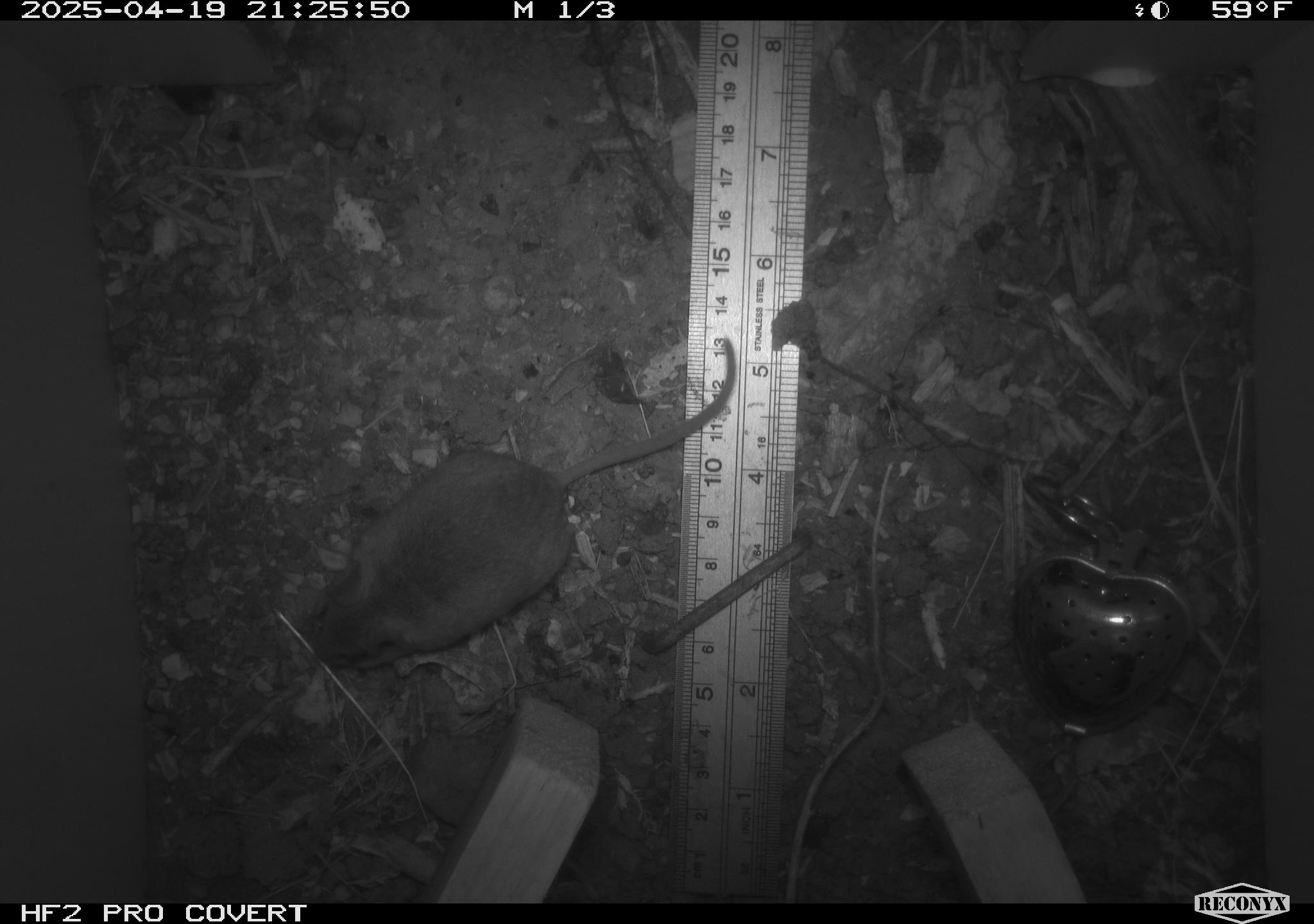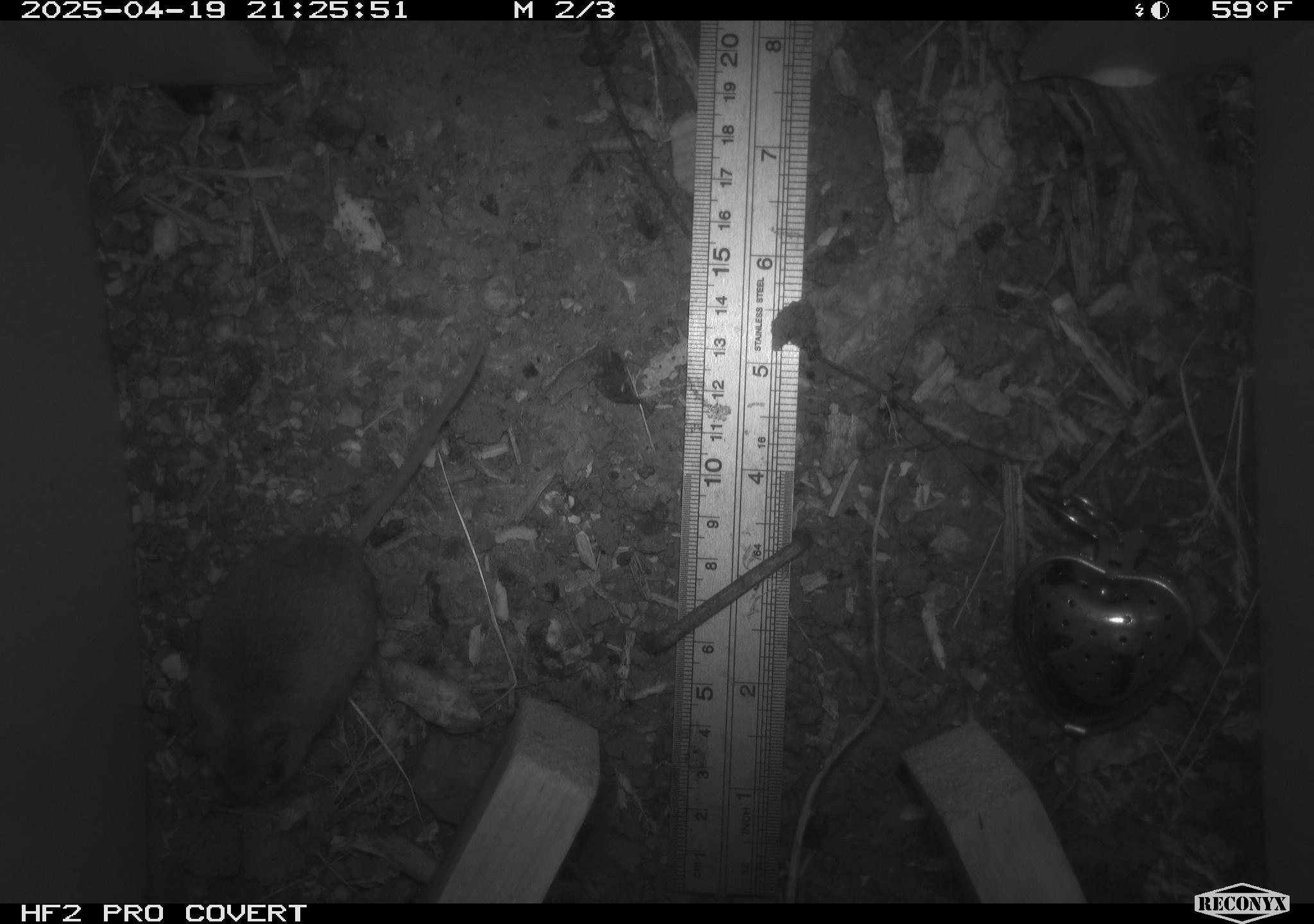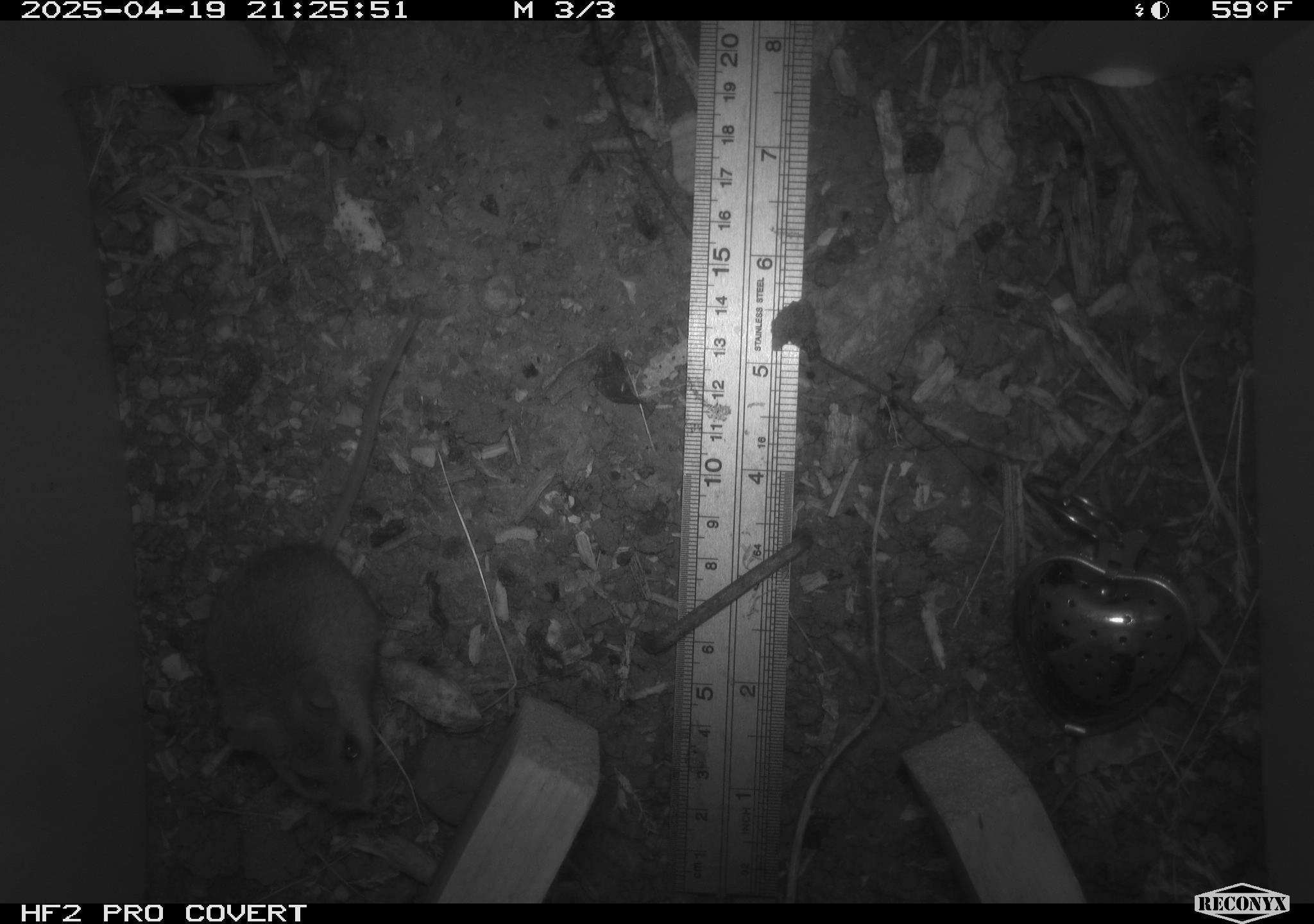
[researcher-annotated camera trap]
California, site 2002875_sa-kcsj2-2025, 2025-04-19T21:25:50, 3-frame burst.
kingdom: Animalia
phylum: Chordata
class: Mammalia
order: Rodentia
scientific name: Rodentia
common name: rodent